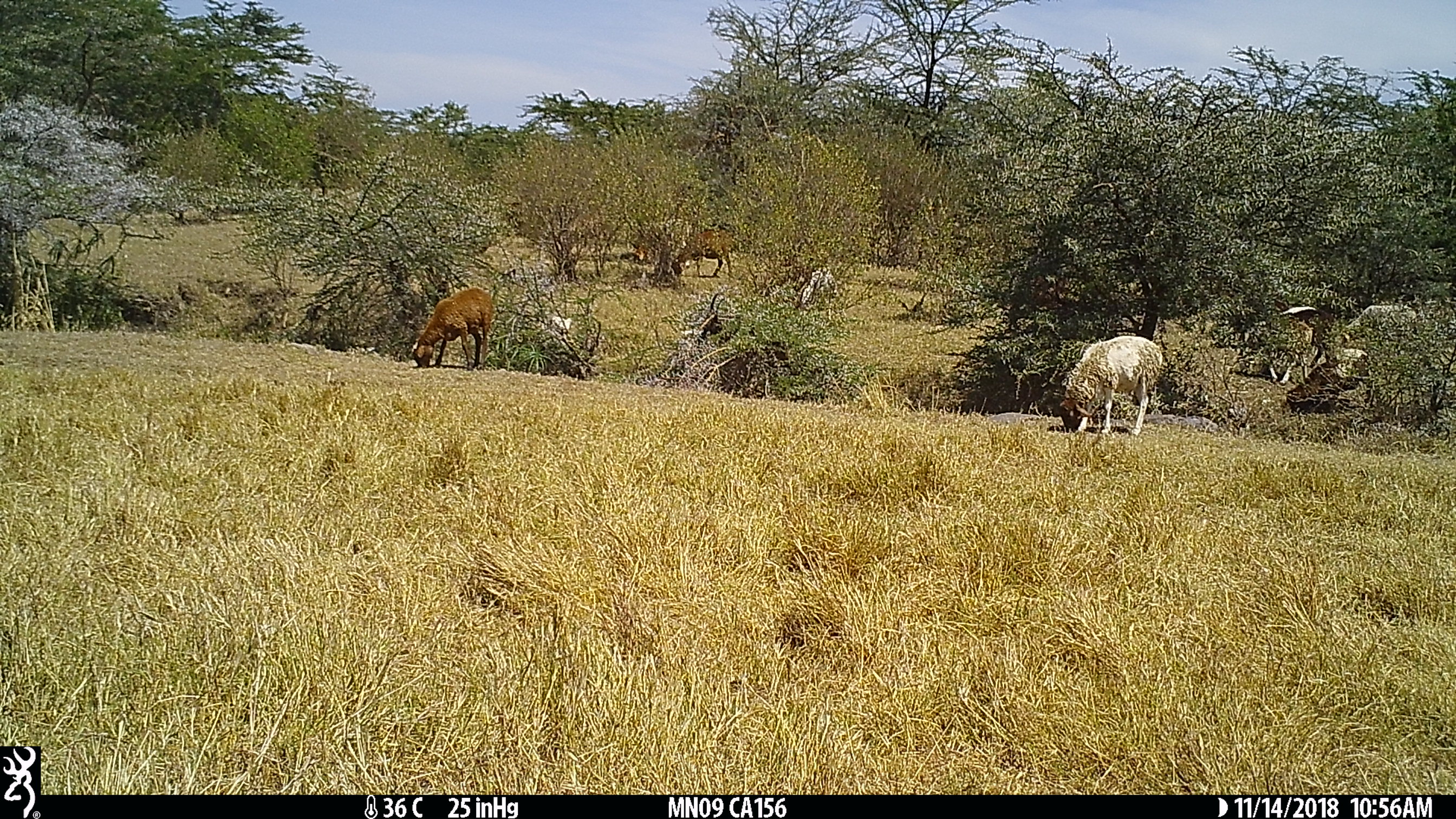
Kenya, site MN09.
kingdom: Animalia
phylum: Chordata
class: Mammalia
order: Artiodactyla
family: Bovidae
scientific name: Bovidae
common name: sheep or goat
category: shoat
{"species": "shoat (sheep or goat) (Bovidae)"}